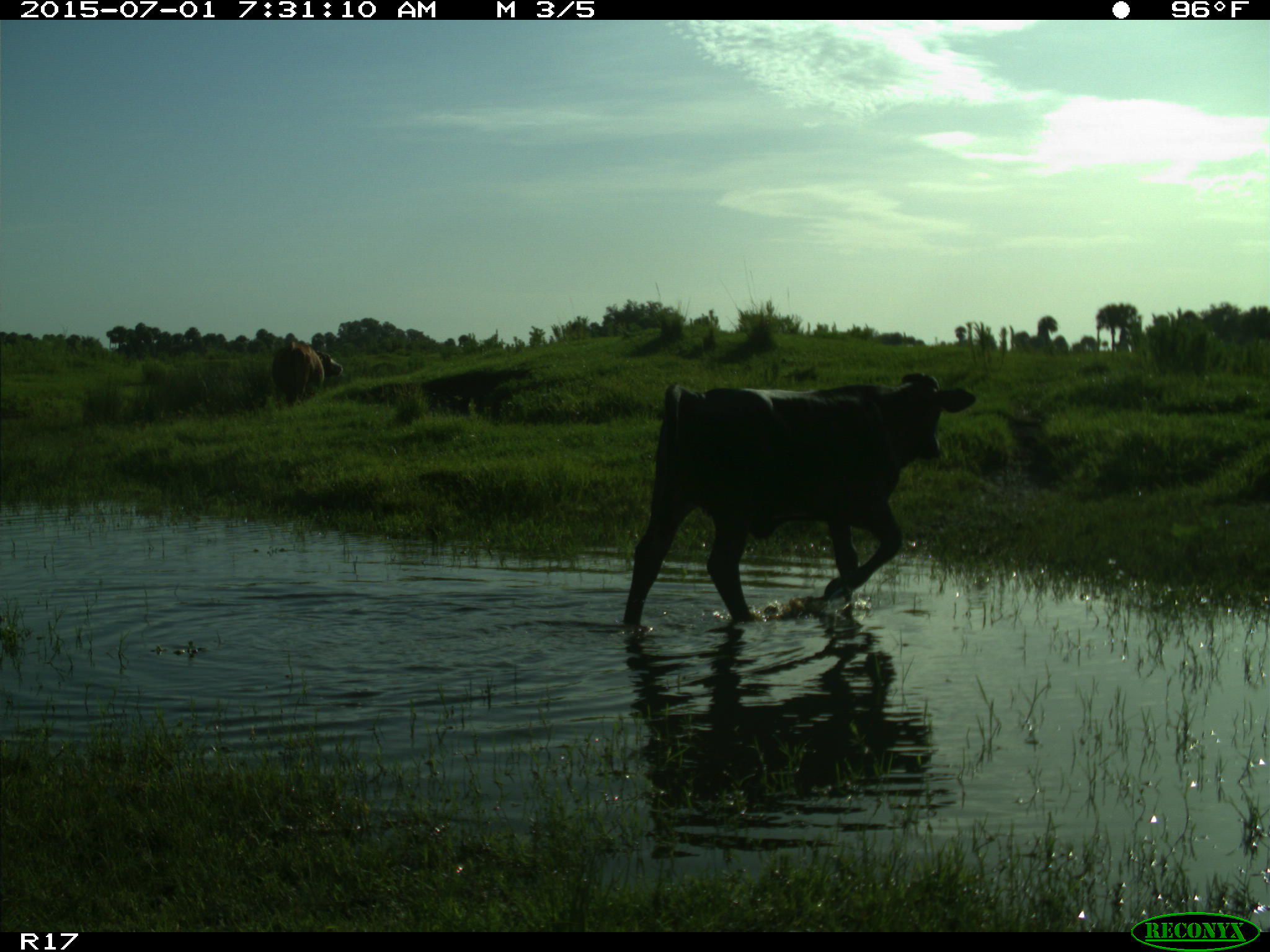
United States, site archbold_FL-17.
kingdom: Animalia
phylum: Chordata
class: Mammalia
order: Artiodactyla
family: Bovidae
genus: Bos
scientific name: Bos taurus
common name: domestic cow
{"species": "Bos taurus (domestic cow)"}